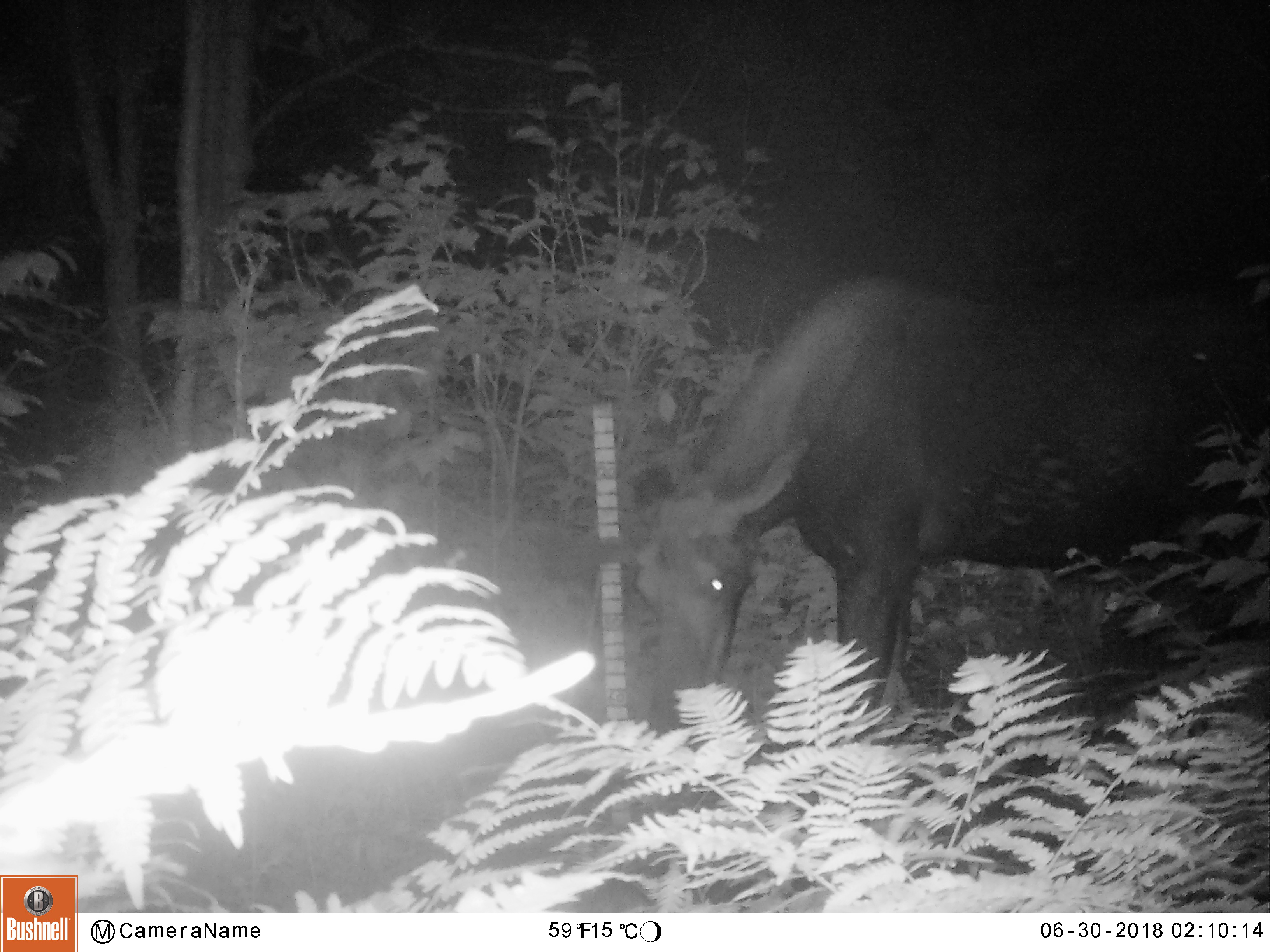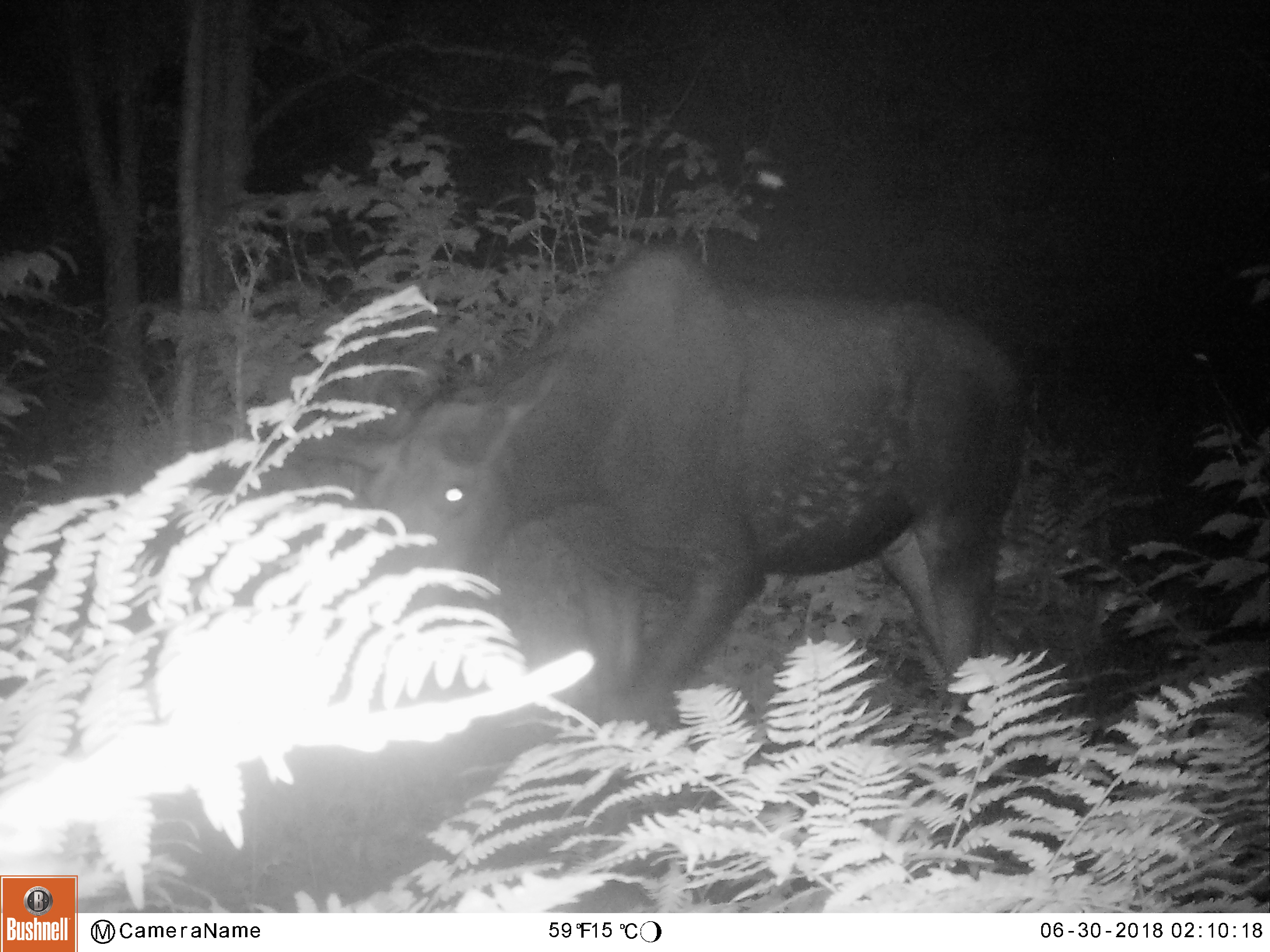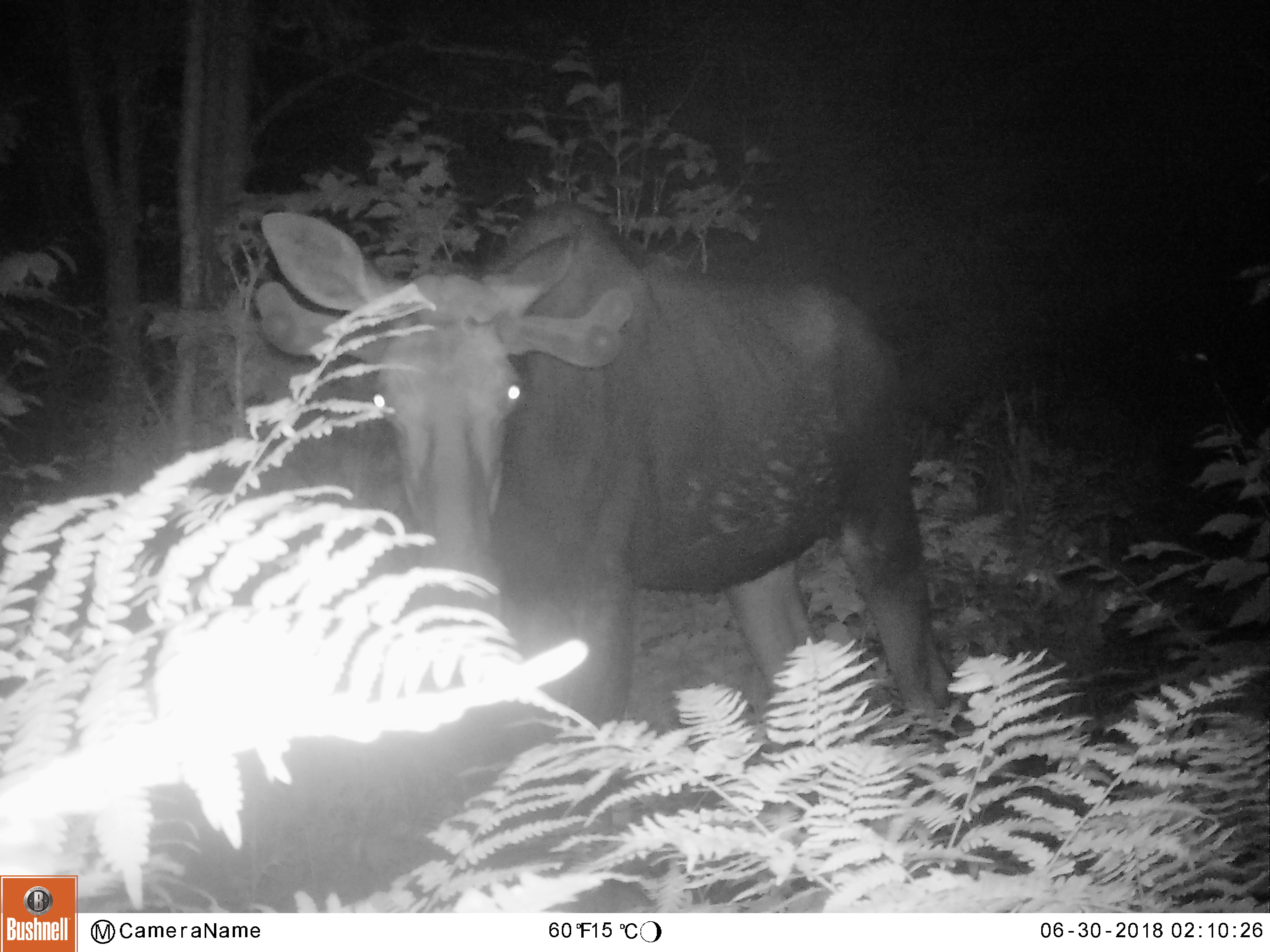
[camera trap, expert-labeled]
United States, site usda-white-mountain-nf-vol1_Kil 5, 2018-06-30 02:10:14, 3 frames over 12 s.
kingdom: Animalia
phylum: Chordata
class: Mammalia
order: Artiodactyla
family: Cervidae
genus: Alces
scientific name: Alces alces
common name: moose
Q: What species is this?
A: Moose (Alces alces).